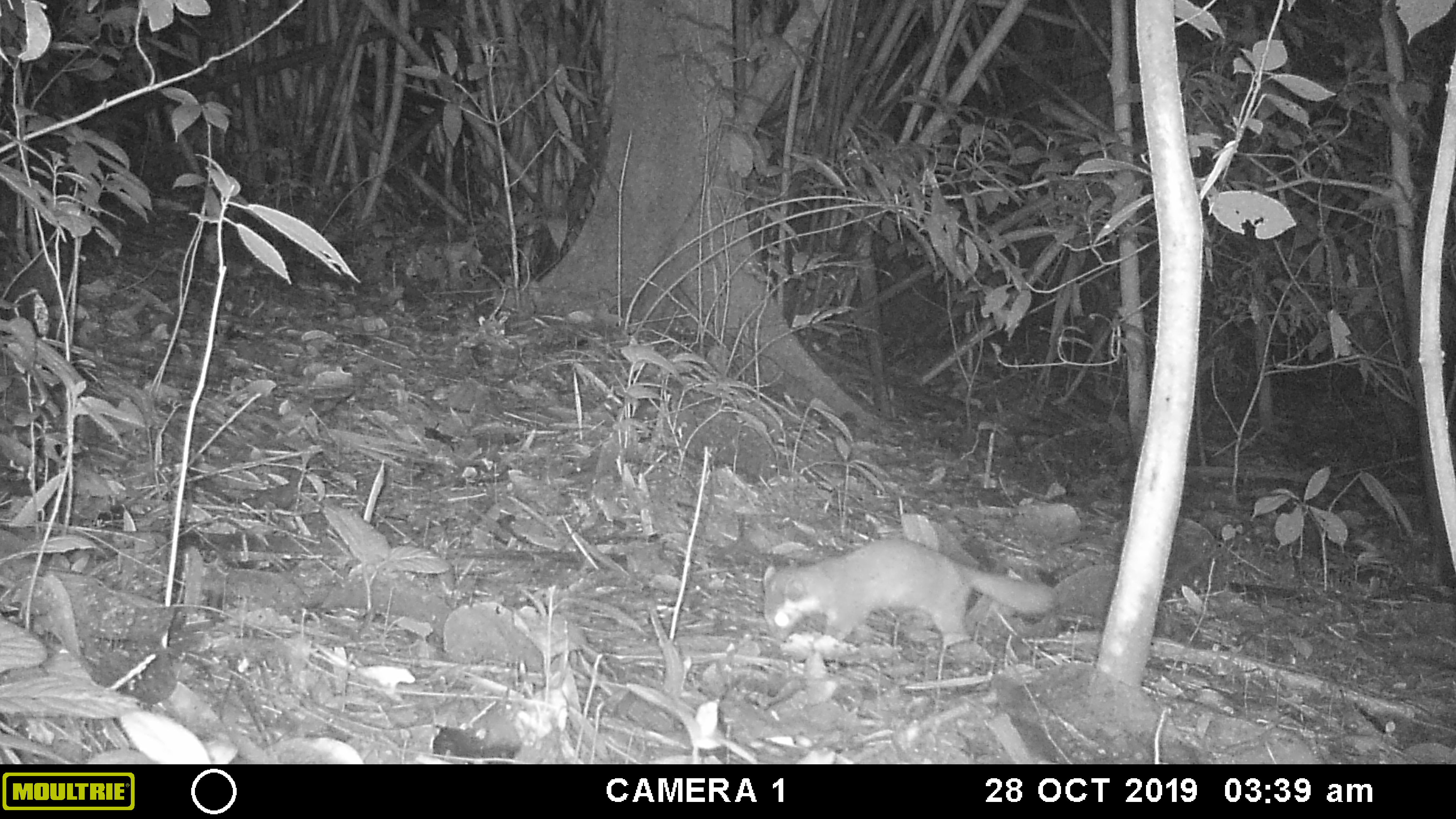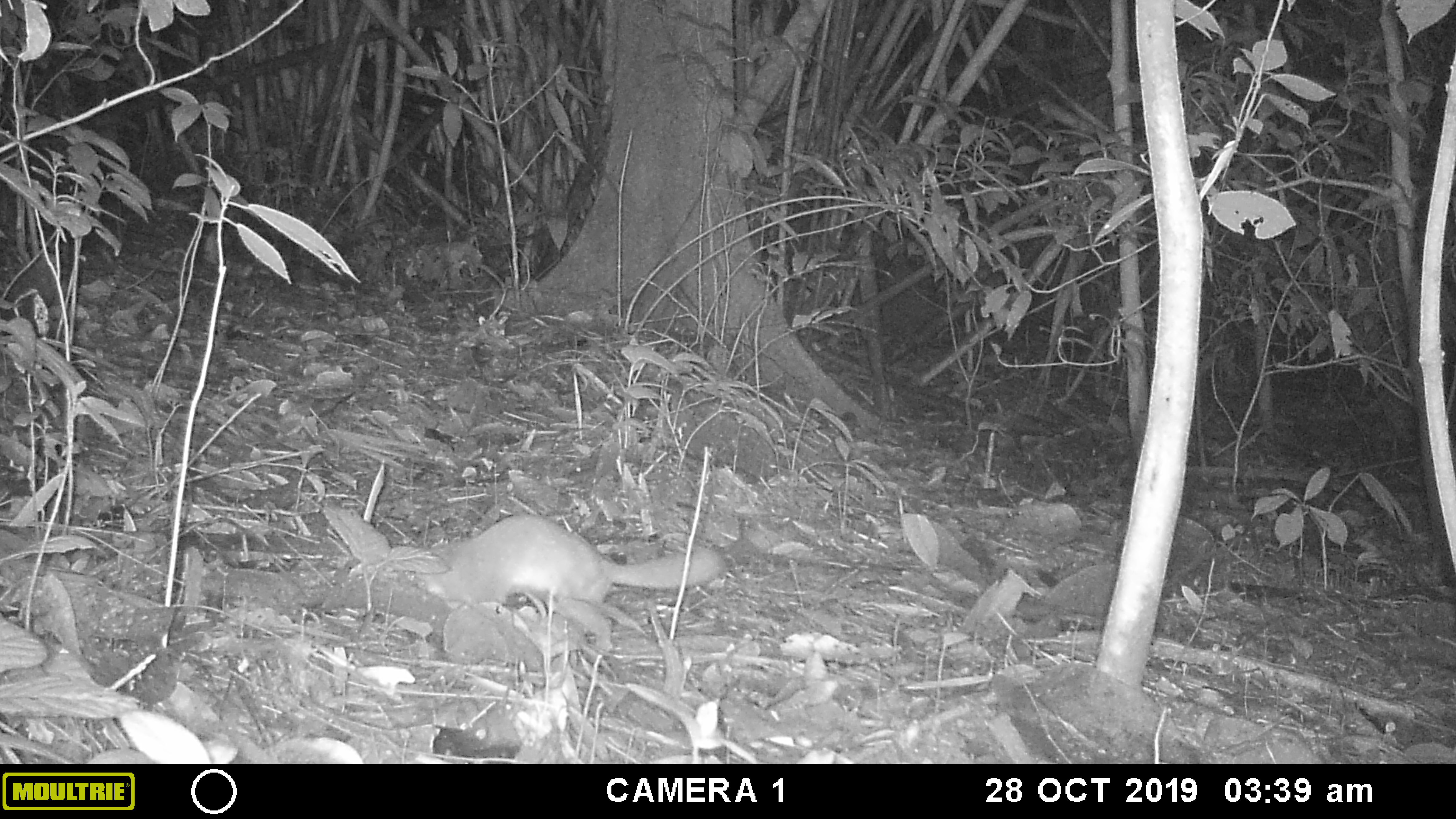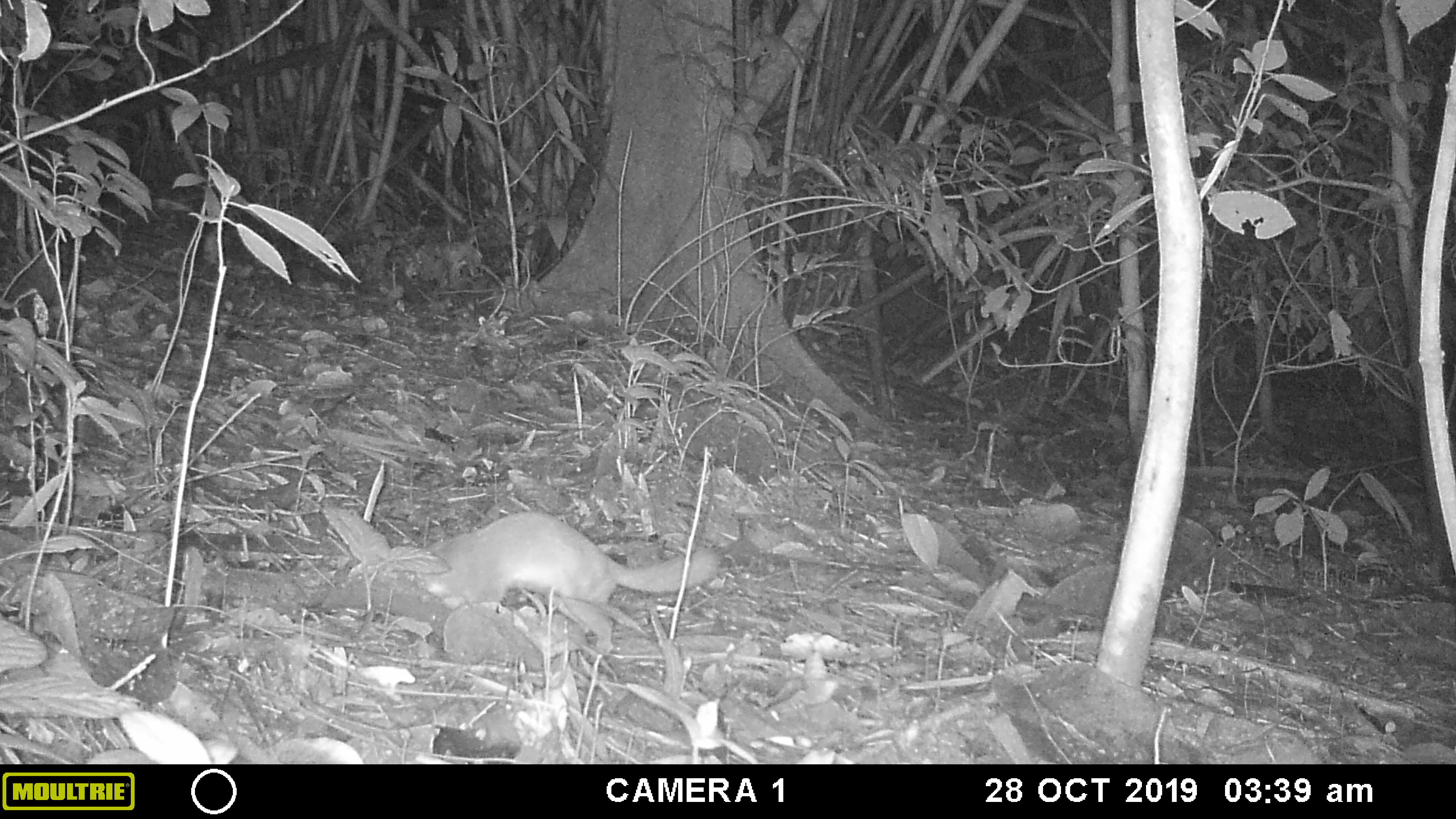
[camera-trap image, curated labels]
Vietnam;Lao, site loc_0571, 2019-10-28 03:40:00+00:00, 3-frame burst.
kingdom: Animalia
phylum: Chordata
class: Mammalia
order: Carnivora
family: Mustelidae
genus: Melogale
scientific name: Melogale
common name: ferret badger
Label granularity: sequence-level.